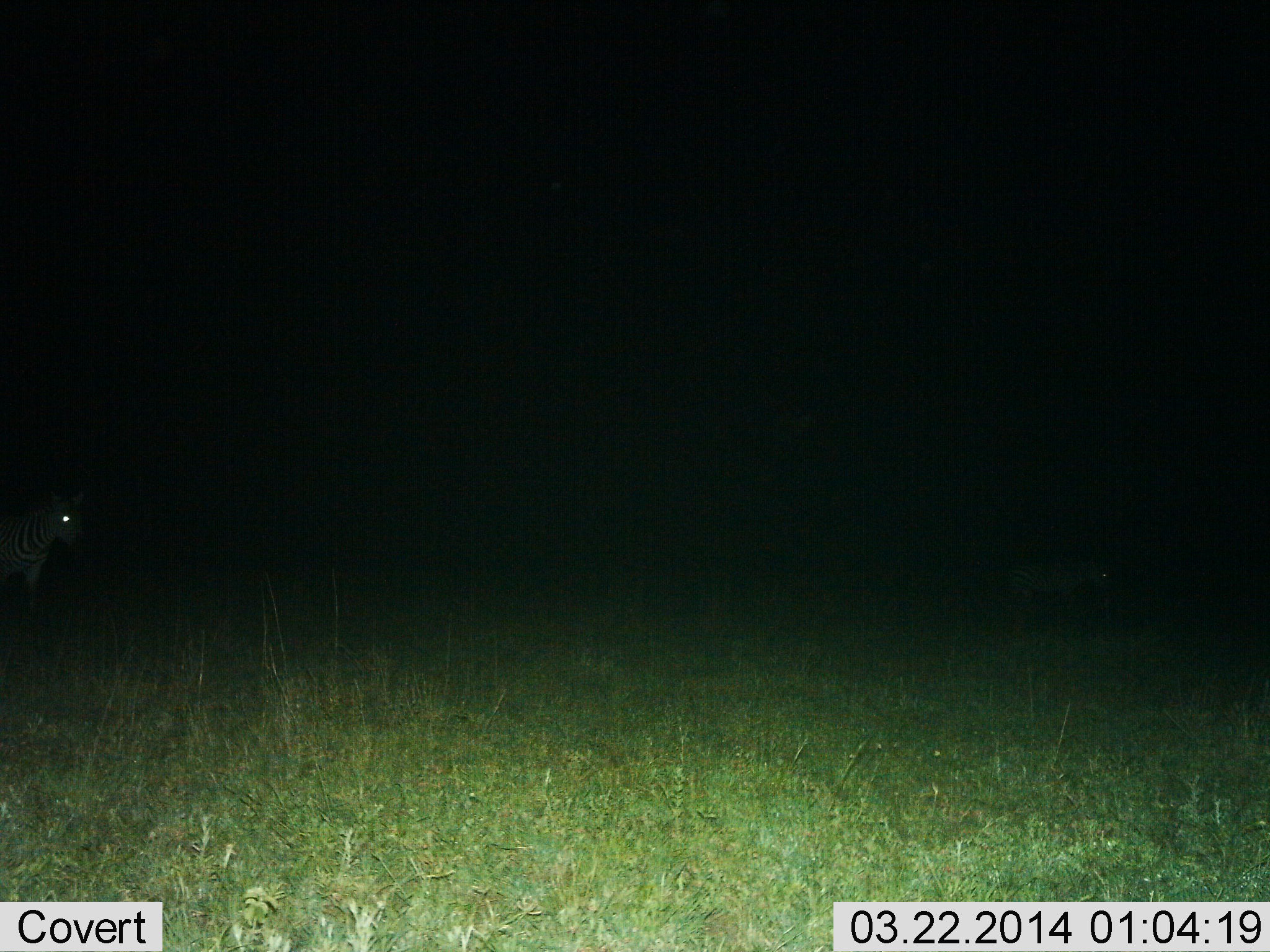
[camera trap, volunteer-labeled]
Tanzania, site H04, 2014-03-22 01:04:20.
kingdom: Animalia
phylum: Chordata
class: Mammalia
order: Perissodactyla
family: Equidae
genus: Equus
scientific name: Equus quagga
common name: plains zebra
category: zebra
Zebra (plains zebra) (Equus quagga), count 1. Behavior (volunteer vote fractions): standing 50%, resting 0%, moving 50%, interacting 0%. Young present (vote fraction): 10%. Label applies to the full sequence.